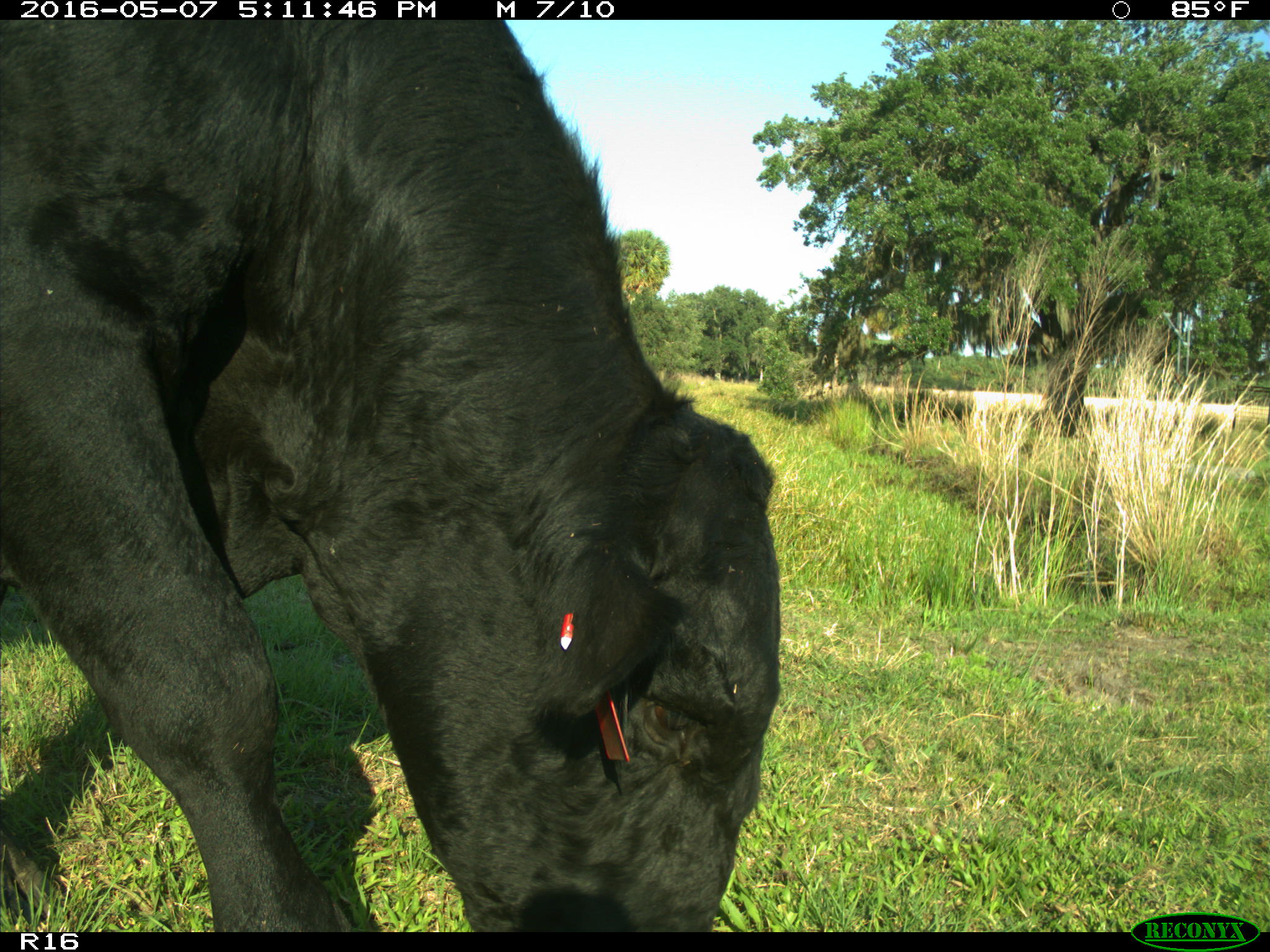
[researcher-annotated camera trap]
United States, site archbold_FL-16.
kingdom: Animalia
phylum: Chordata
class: Mammalia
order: Artiodactyla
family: Bovidae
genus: Bos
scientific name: Bos taurus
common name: domestic cow